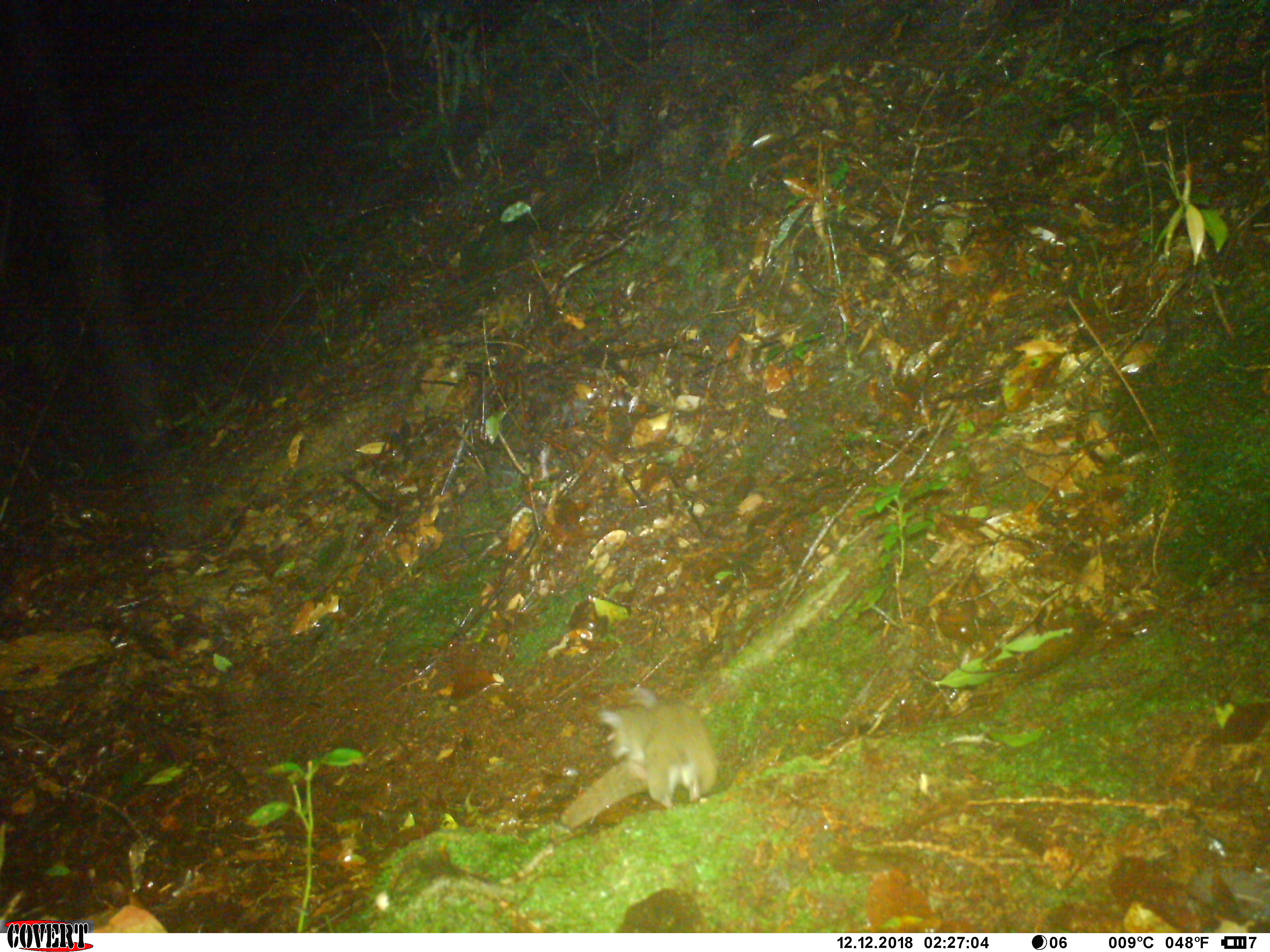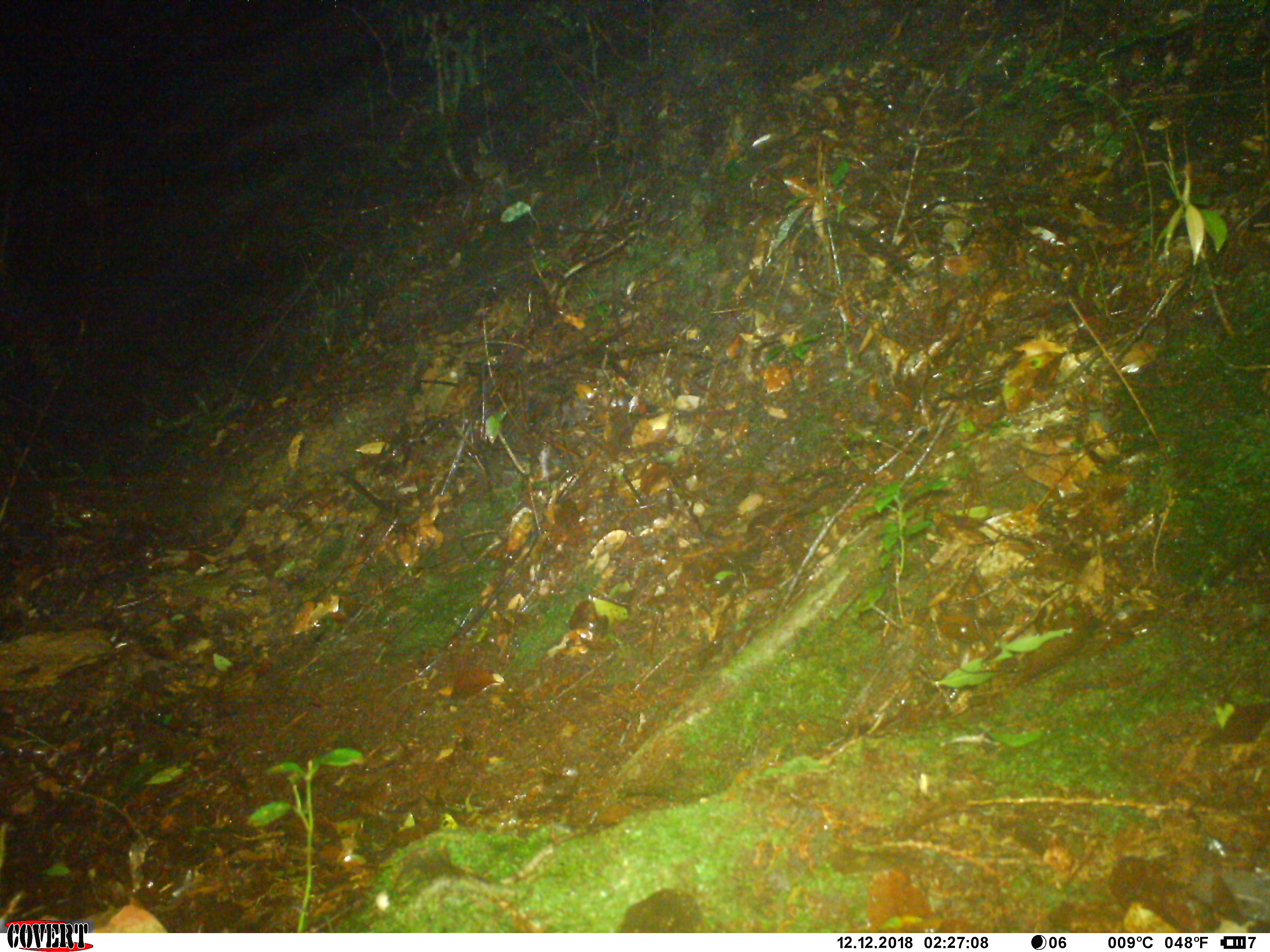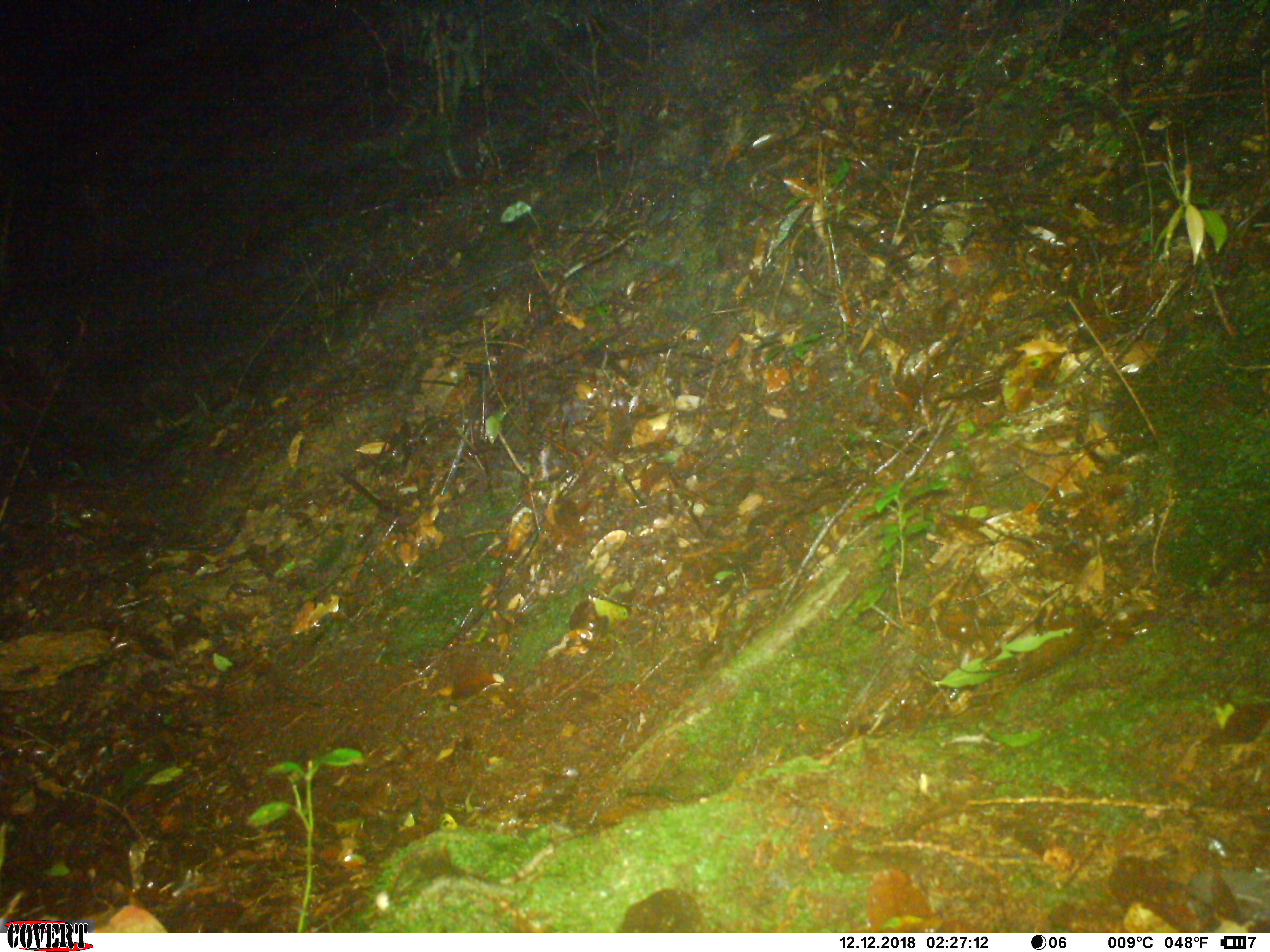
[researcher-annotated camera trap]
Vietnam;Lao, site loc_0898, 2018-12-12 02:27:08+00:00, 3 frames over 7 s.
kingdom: Animalia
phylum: Chordata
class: Mammalia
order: Rodentia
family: Muridae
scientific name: Muridae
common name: old-world mice and rats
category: unidentified murid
Unidentified murid (old-world mice and rats) (Muridae). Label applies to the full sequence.